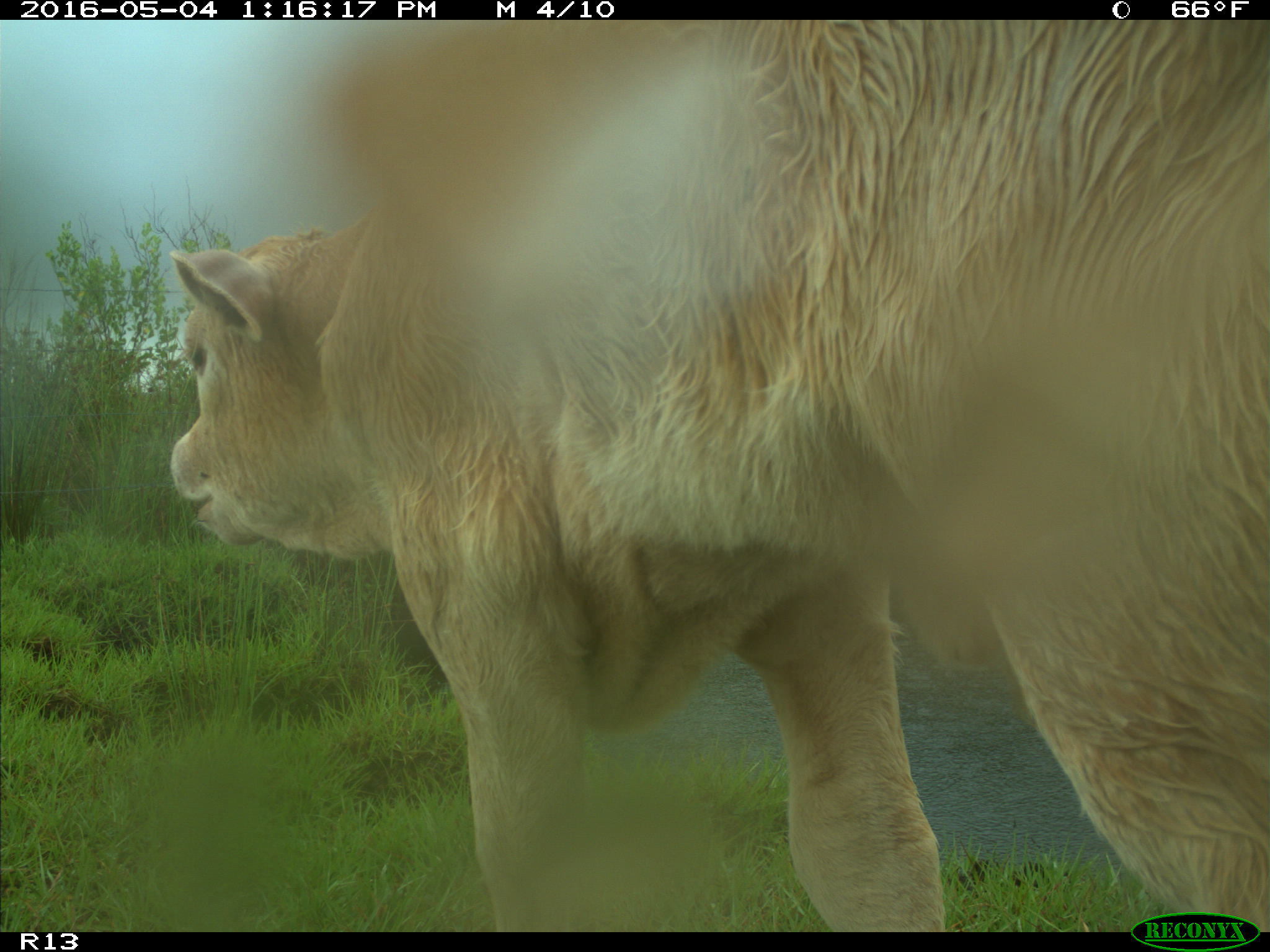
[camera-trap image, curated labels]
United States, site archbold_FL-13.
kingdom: Animalia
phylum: Chordata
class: Mammalia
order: Artiodactyla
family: Bovidae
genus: Bos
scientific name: Bos taurus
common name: domestic cow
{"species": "Bos taurus (domestic cow)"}